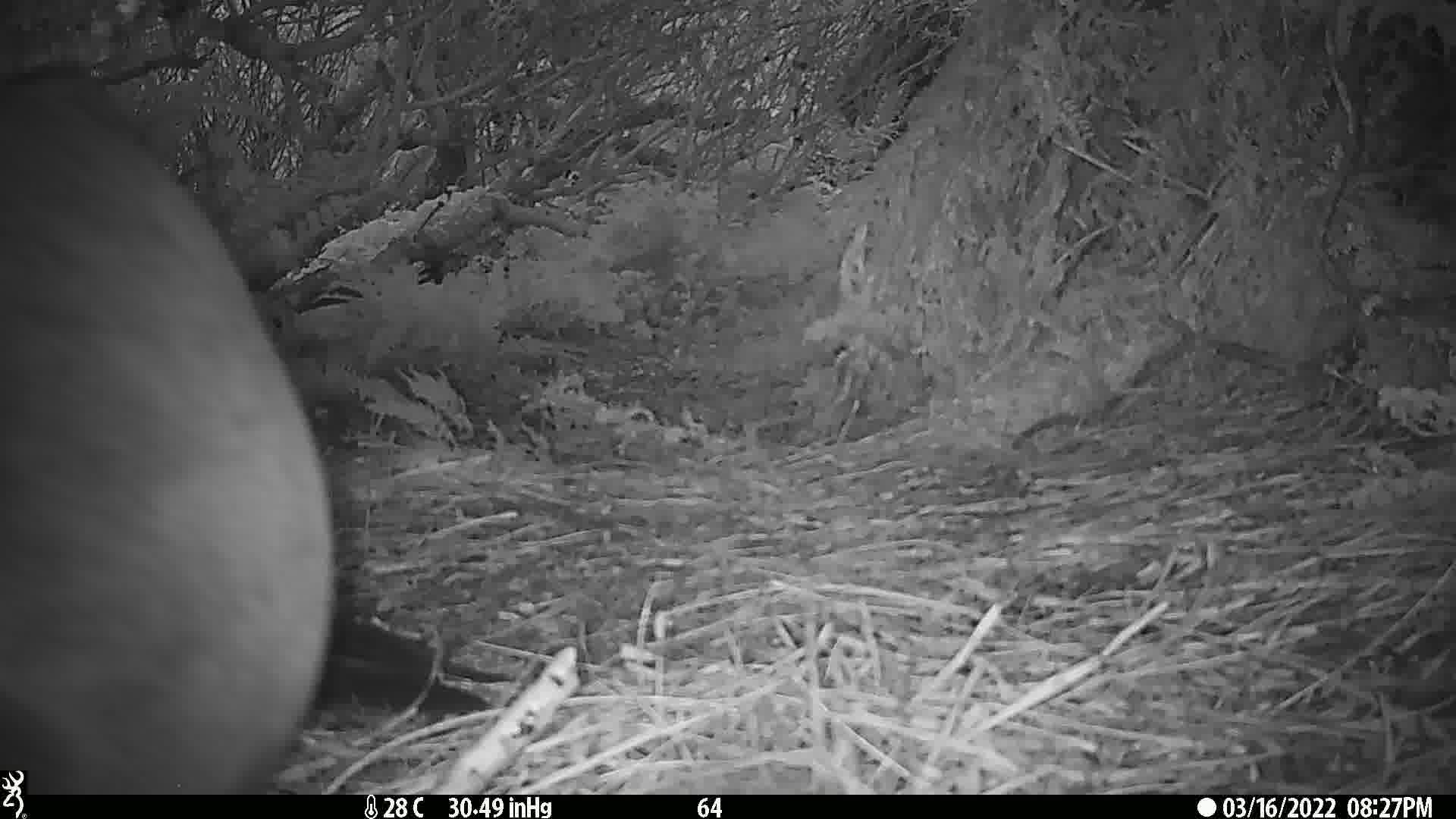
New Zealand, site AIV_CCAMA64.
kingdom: Animalia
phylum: Chordata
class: Mammalia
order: Carnivora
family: Otariidae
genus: Phocarctos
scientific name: Phocarctos hookeri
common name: new zealand sea lion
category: sealion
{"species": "sealion (new zealand sea lion) (Phocarctos hookeri)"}